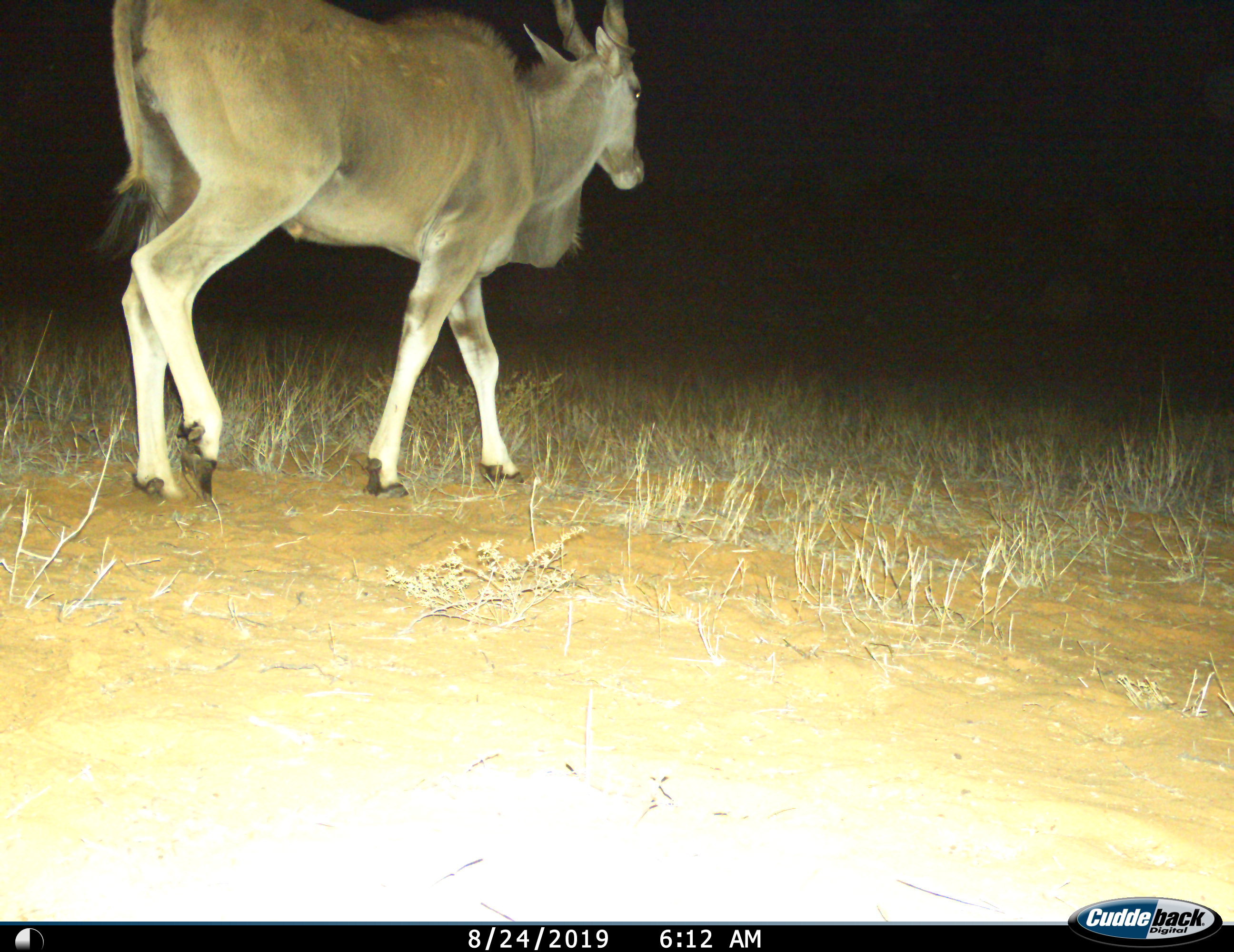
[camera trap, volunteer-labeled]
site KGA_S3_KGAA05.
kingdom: Animalia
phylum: Chordata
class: Mammalia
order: Artiodactyla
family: Bovidae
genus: Tragelaphus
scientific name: Tragelaphus oryx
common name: eland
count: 1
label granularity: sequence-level